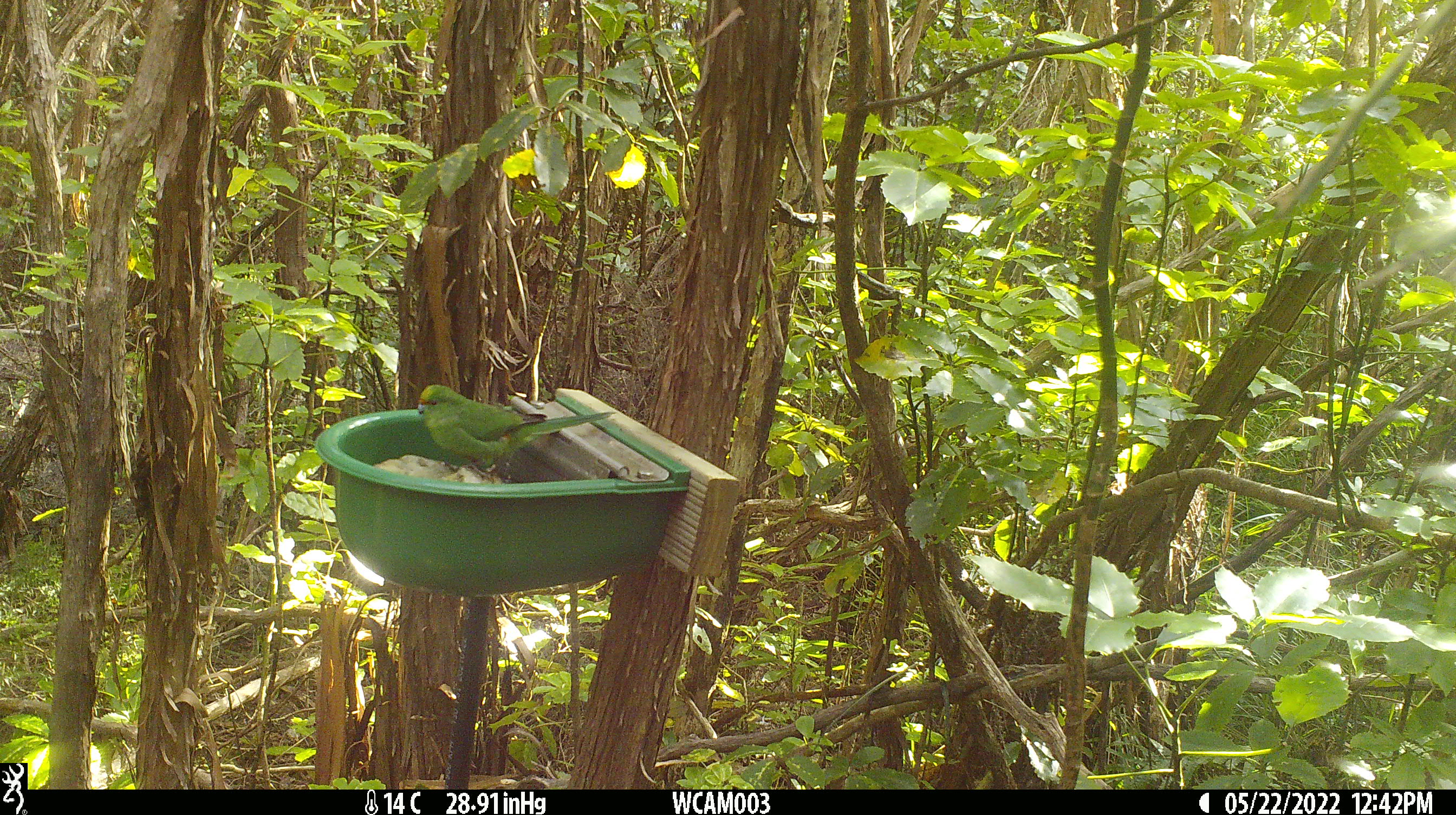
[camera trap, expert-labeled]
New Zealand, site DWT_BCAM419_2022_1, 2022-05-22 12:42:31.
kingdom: Animalia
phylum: Chordata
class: Aves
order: Psittaciformes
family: Psittaculidae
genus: Cyanoramphus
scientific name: Cyanoramphus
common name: parakeet